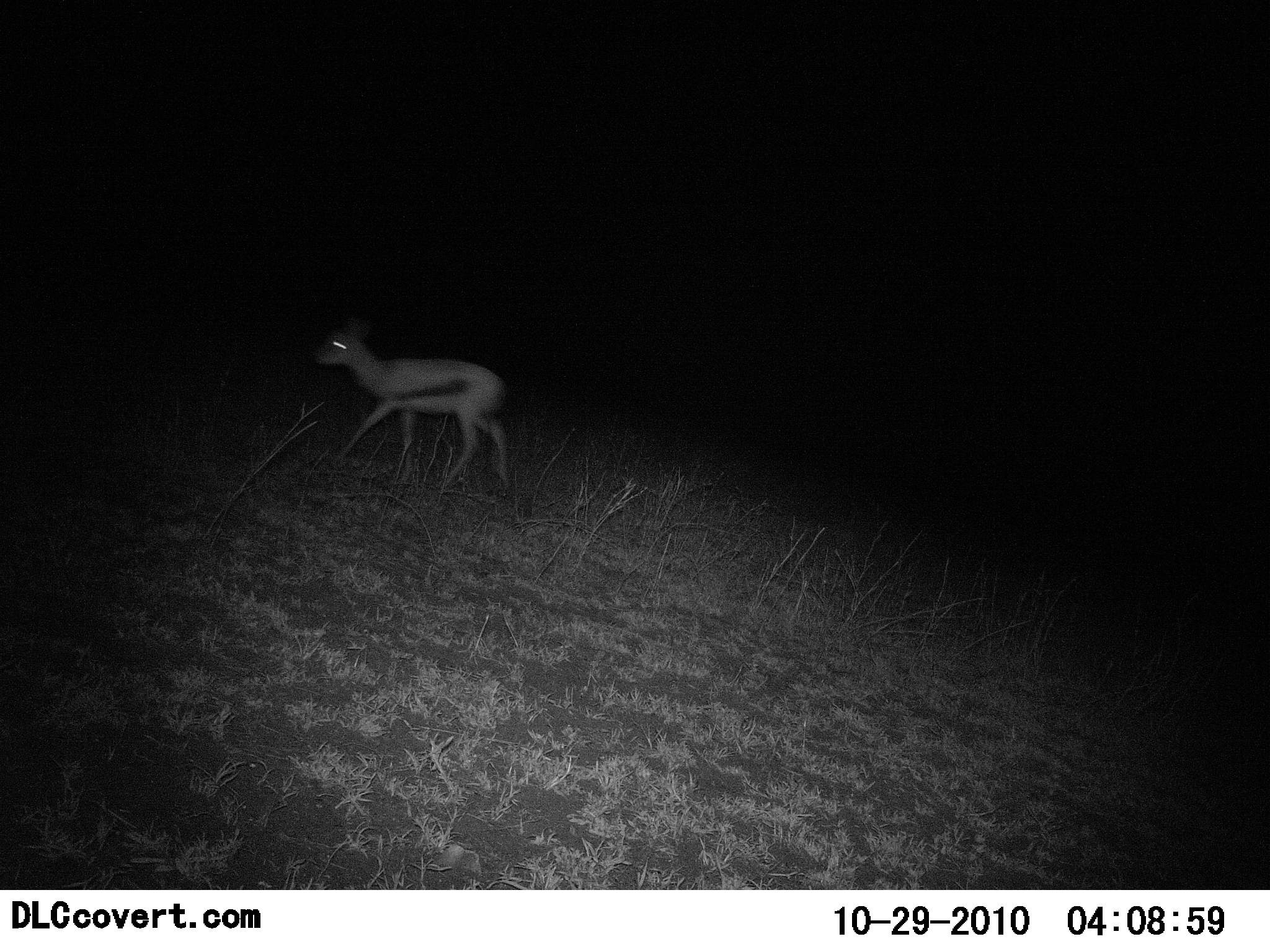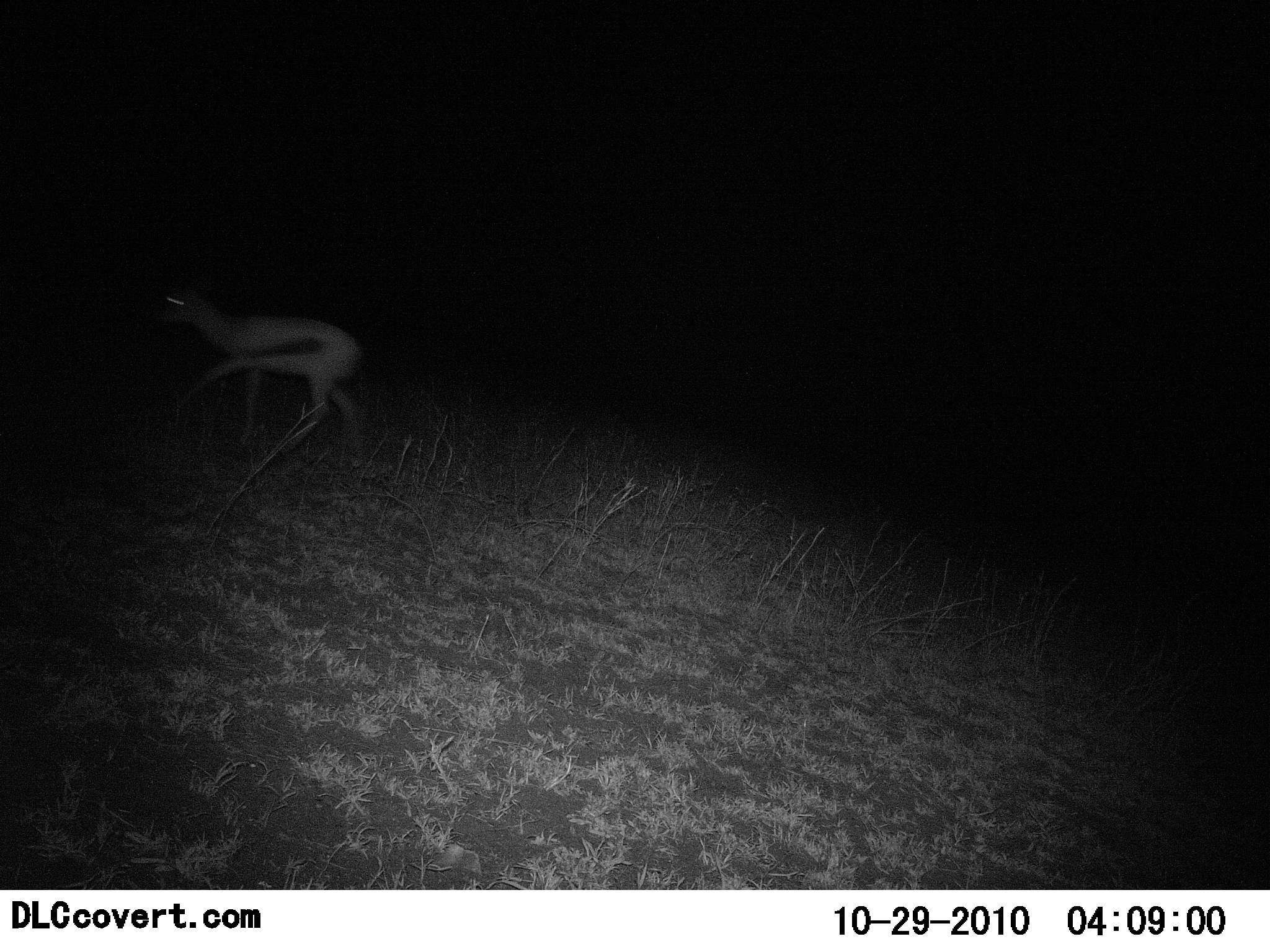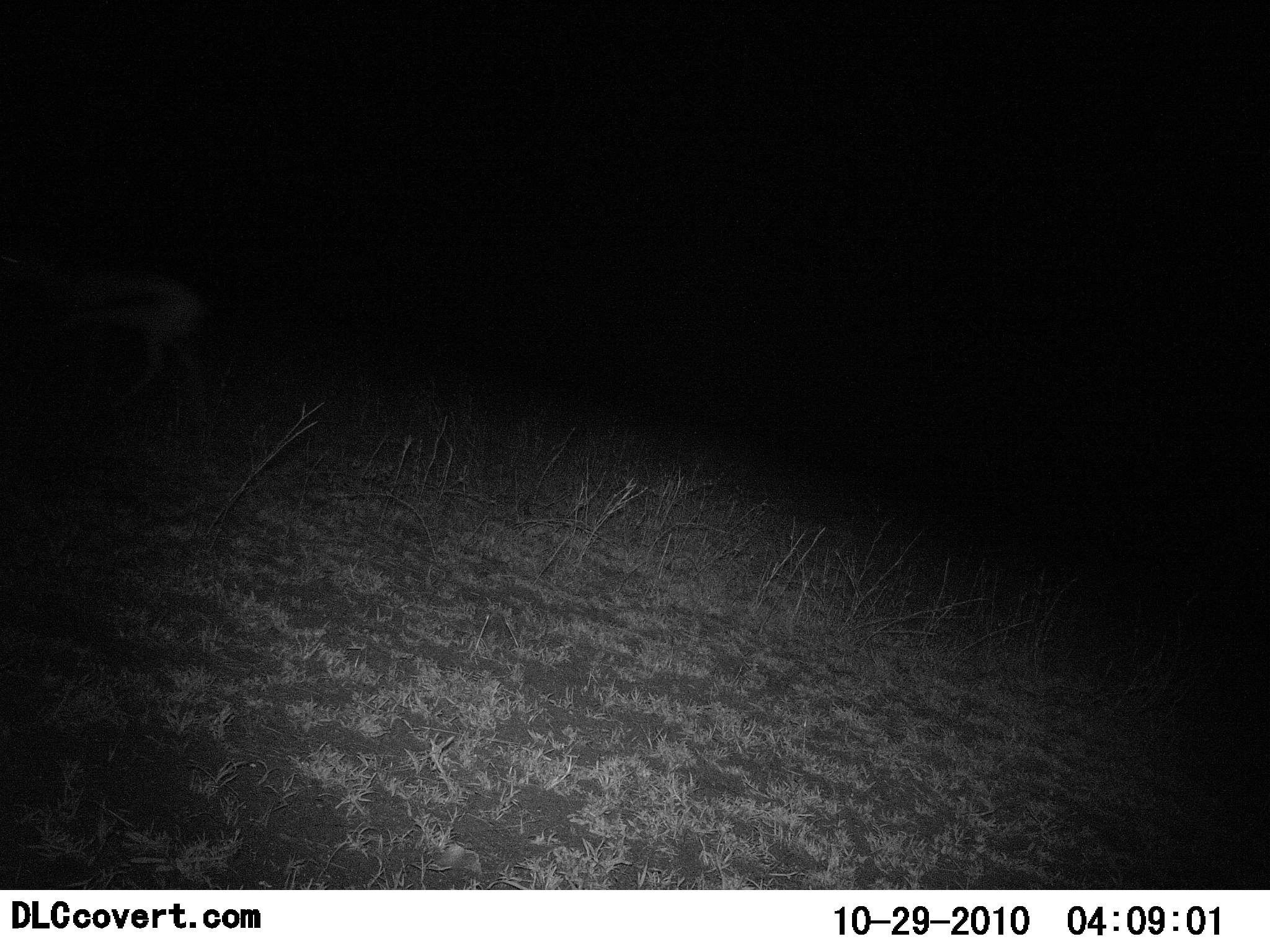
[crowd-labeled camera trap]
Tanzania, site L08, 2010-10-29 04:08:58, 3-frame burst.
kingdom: Animalia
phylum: Chordata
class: Mammalia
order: Artiodactyla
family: Bovidae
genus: Eudorcas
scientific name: Eudorcas thomsonii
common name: thomson's gazelle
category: gazellethomsons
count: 1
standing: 0%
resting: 0%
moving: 100%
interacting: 0%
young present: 0%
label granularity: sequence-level